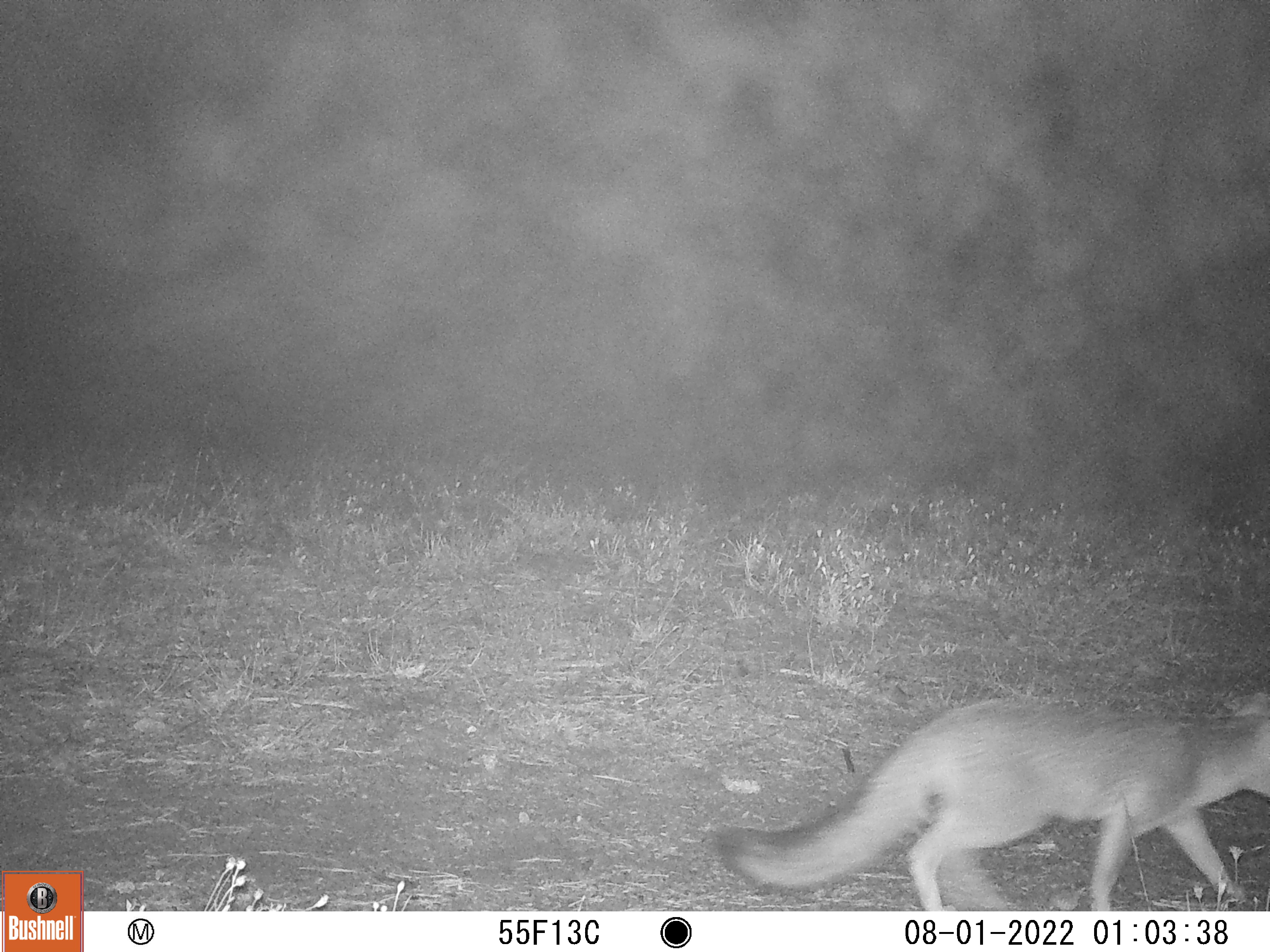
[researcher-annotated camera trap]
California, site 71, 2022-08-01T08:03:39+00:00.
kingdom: Animalia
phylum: Chordata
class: Mammalia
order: Carnivora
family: Canidae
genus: Urocyon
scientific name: Urocyon cinereoargenteus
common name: gray fox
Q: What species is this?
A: Gray fox (Urocyon cinereoargenteus).